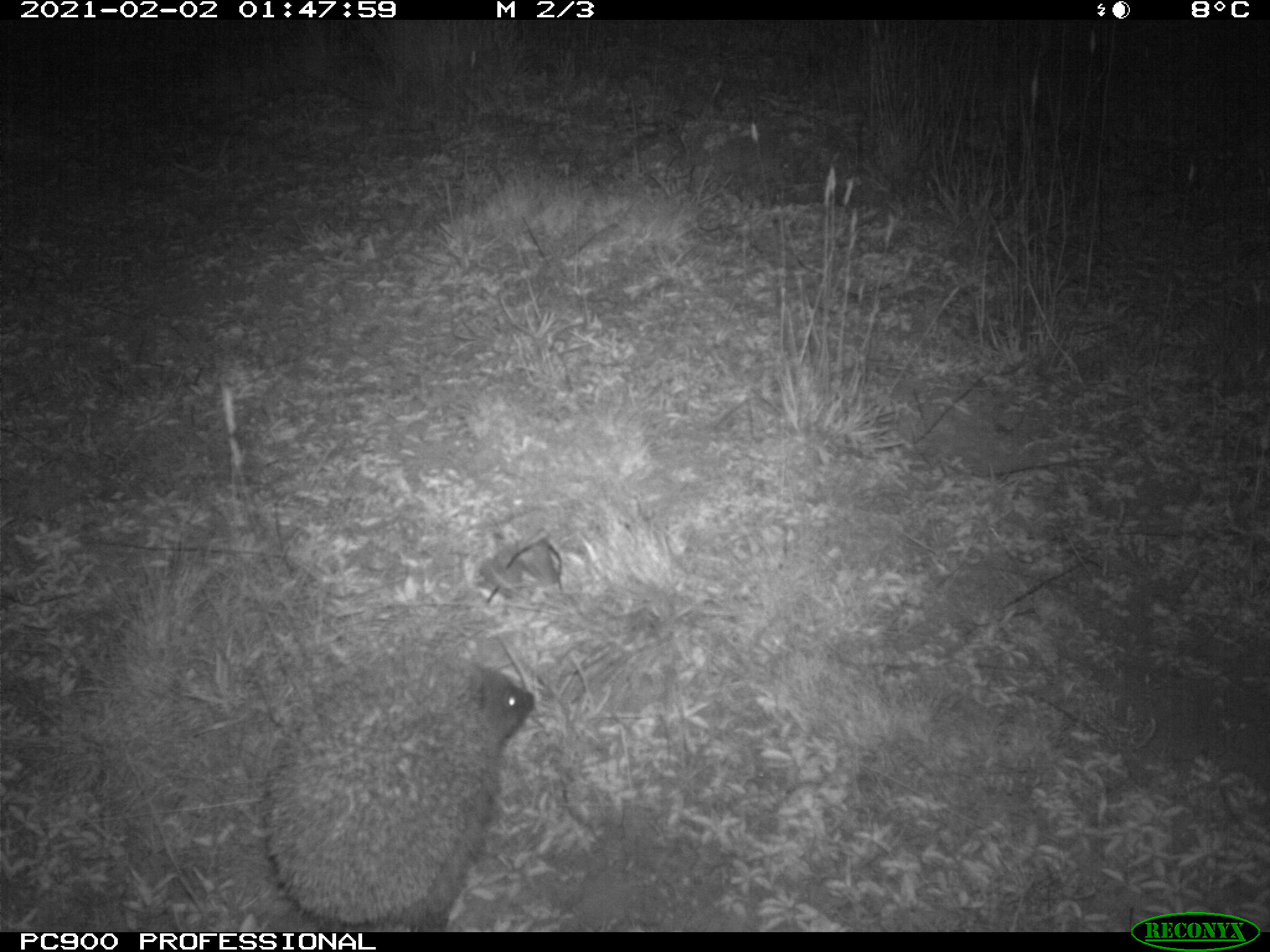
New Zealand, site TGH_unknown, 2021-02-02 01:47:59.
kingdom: Animalia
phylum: Chordata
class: Mammalia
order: Eulipotyphla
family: Erinaceidae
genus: Erinaceus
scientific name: Erinaceus europaeus europaeus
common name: european hedgehog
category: hedgehog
Hedgehog (european hedgehog) (Erinaceus europaeus europaeus).